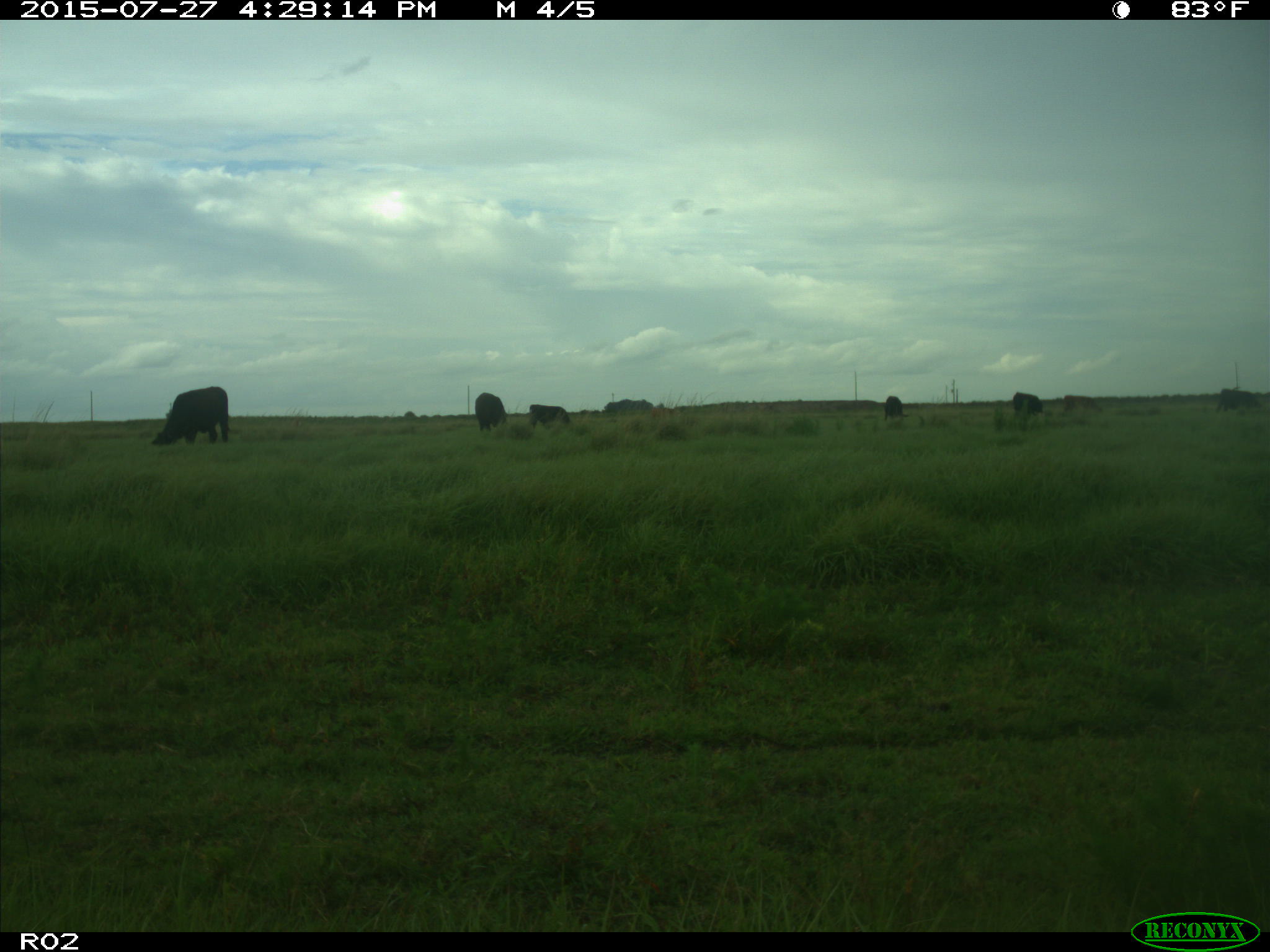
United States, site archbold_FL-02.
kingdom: Animalia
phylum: Chordata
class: Mammalia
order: Artiodactyla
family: Bovidae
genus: Bos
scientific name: Bos taurus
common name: domestic cow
Bos taurus (domestic cow).